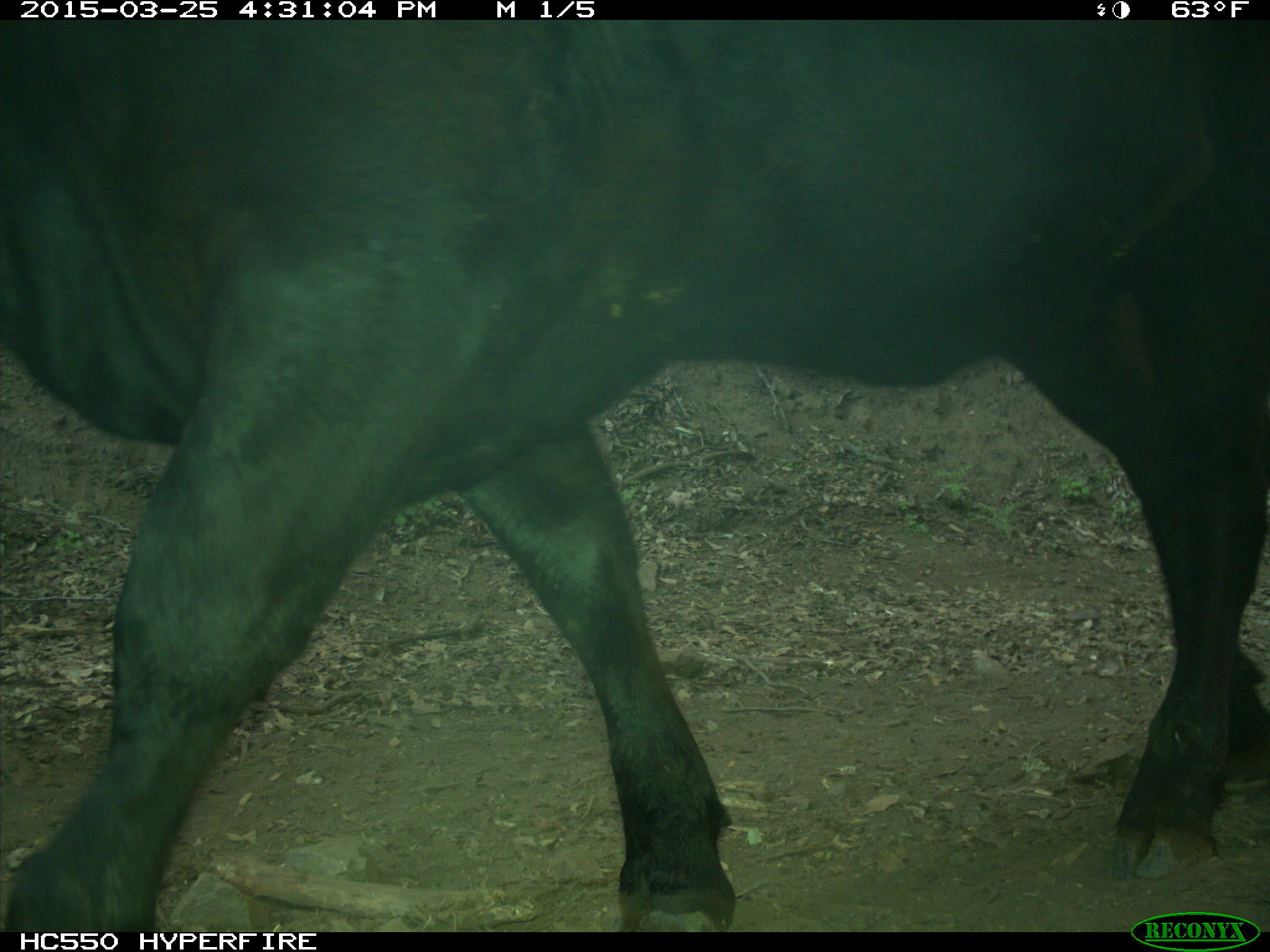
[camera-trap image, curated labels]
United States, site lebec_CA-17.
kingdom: Animalia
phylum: Chordata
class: Mammalia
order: Artiodactyla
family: Bovidae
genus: Bos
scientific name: Bos taurus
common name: domestic cow